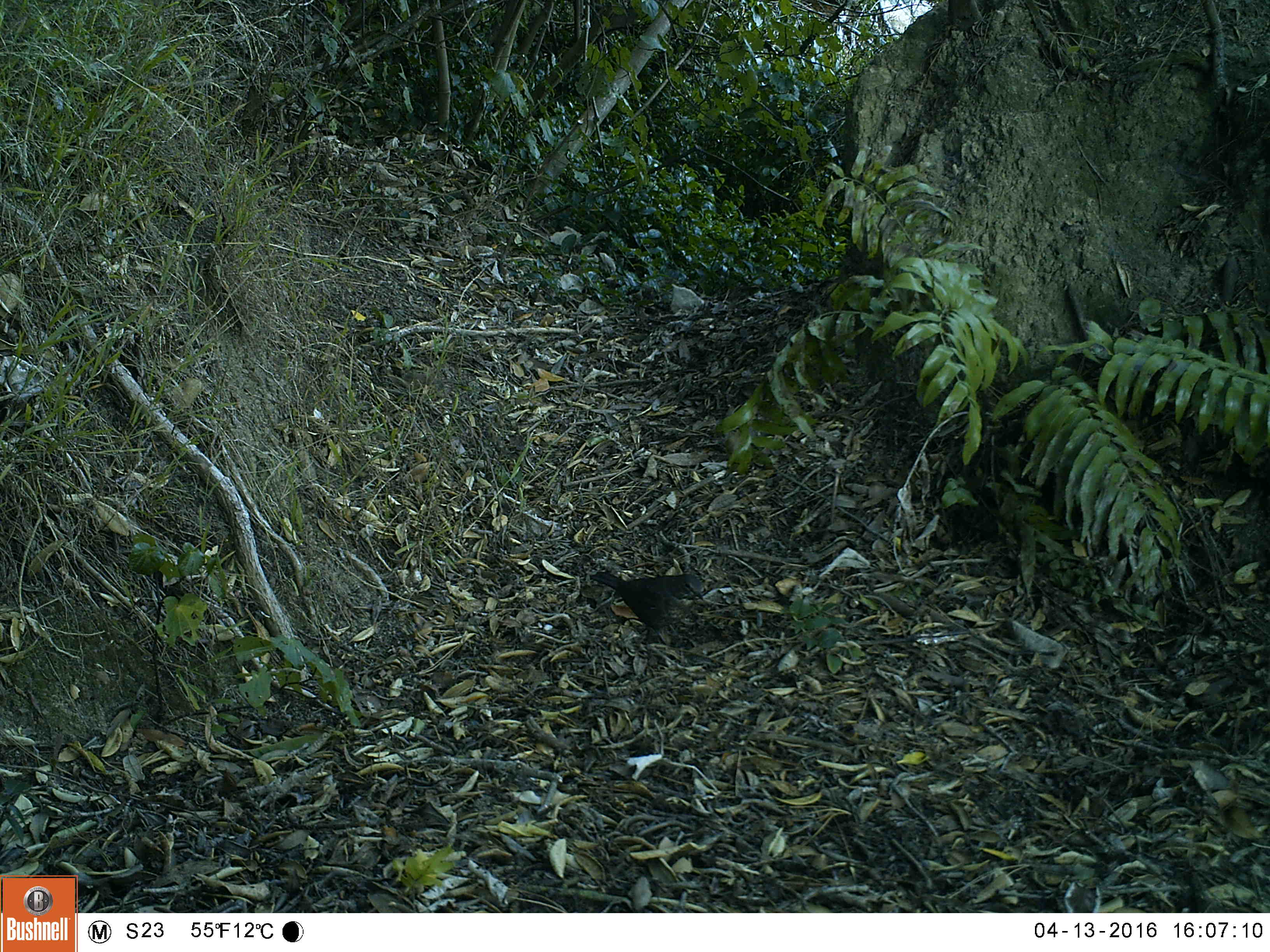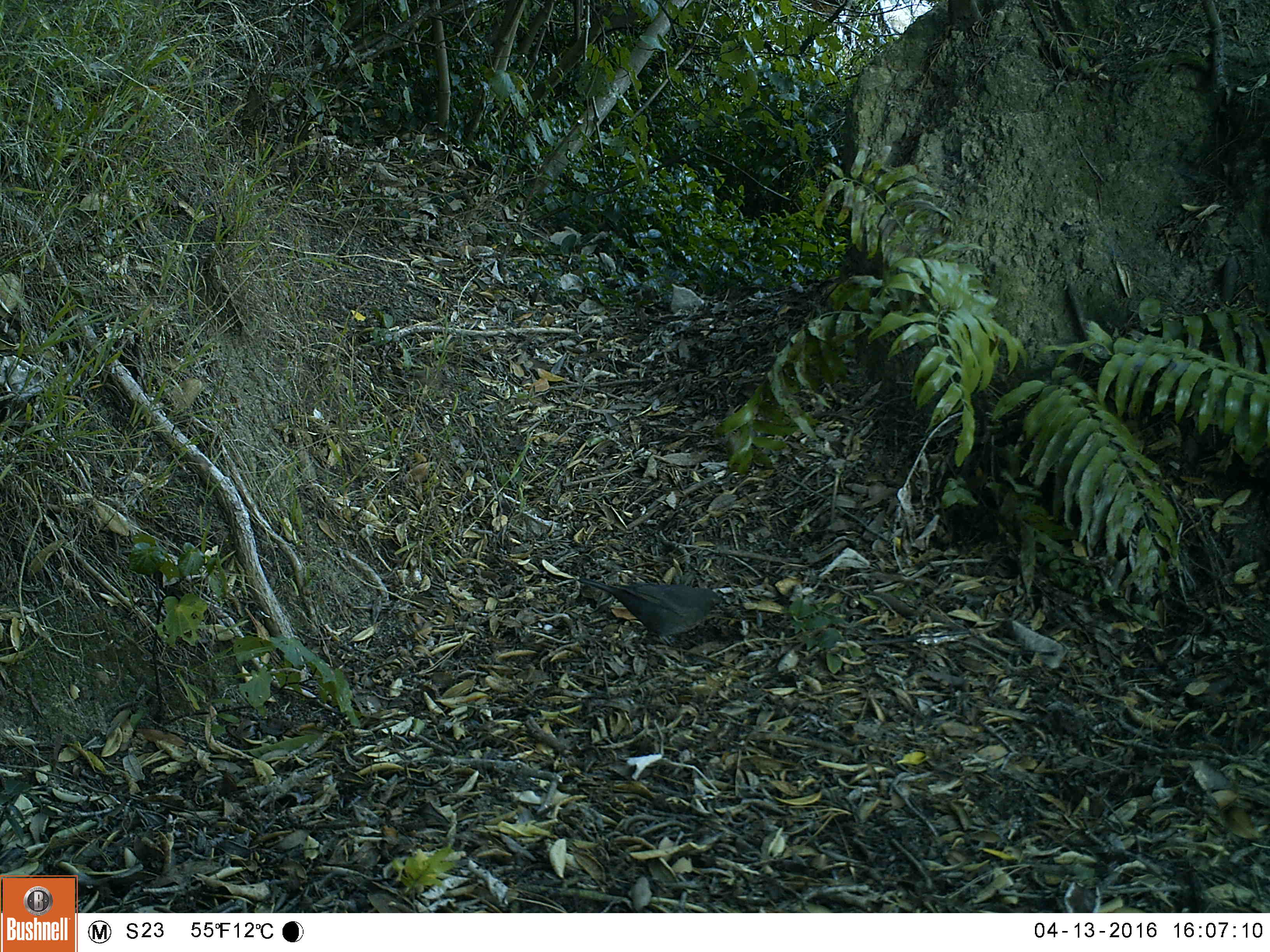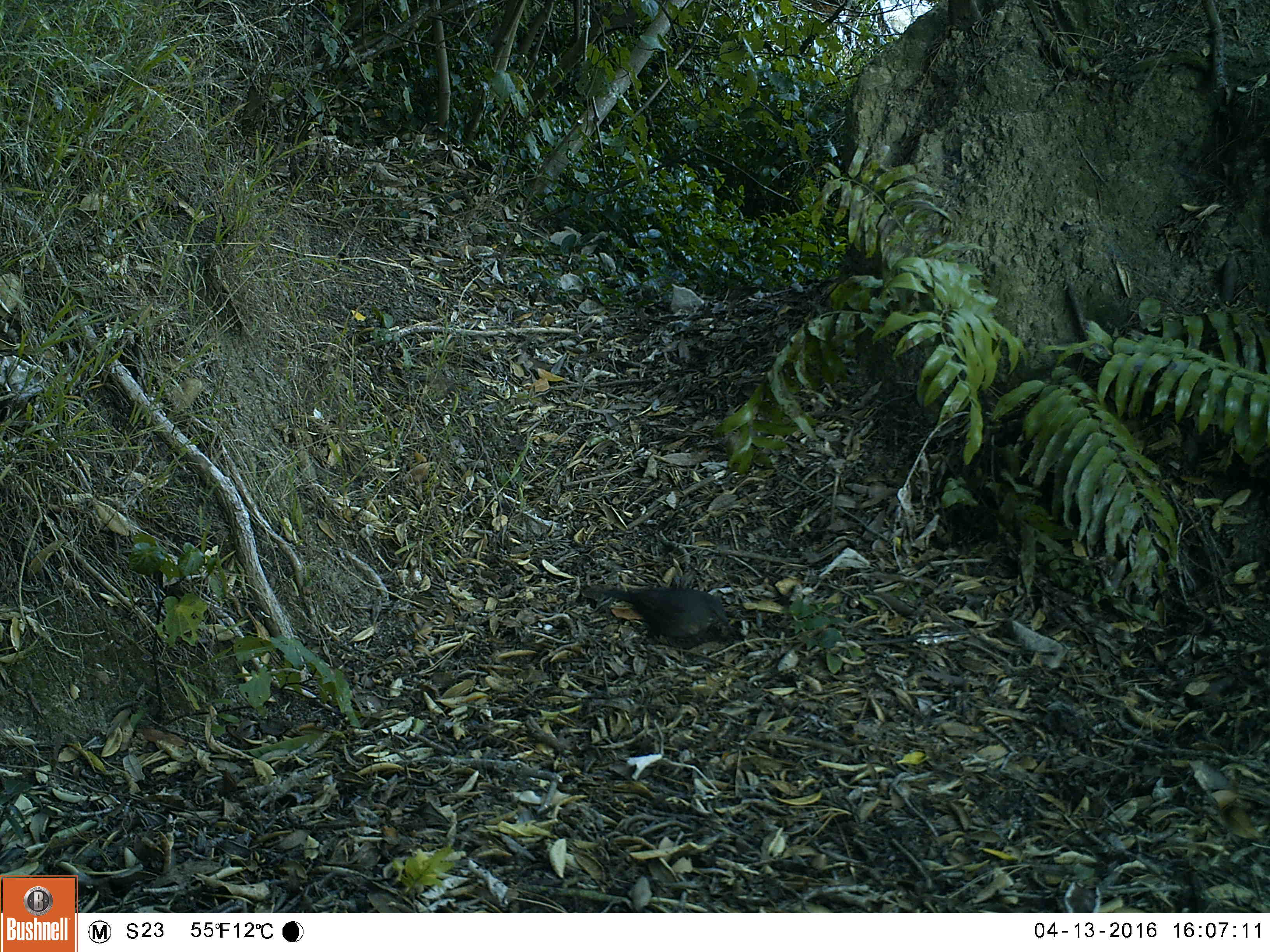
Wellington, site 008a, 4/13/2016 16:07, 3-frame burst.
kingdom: Animalia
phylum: Chordata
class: Aves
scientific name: Aves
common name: bird